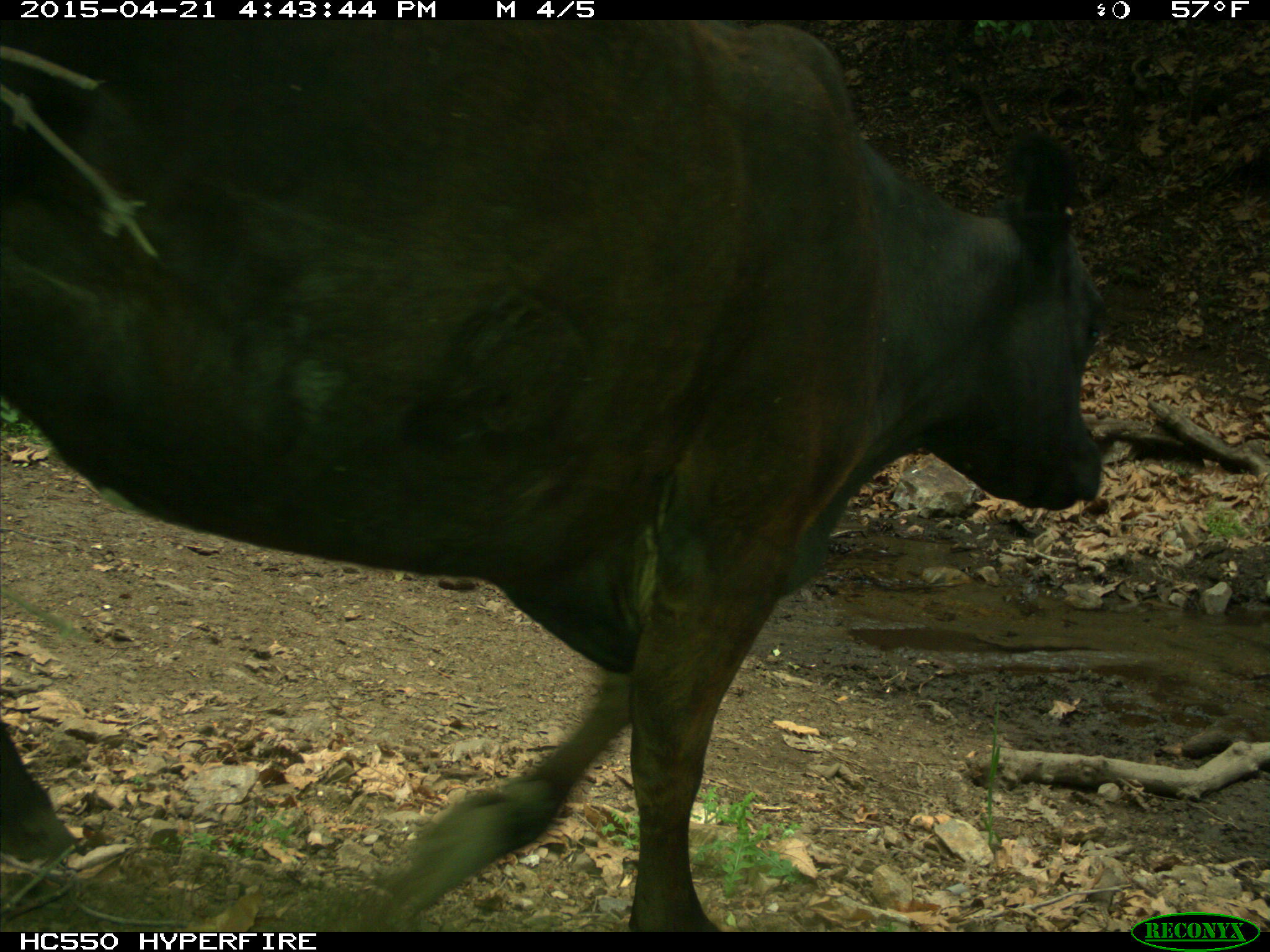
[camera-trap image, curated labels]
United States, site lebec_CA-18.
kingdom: Animalia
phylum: Chordata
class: Mammalia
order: Artiodactyla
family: Bovidae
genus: Bos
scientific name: Bos taurus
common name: domestic cow